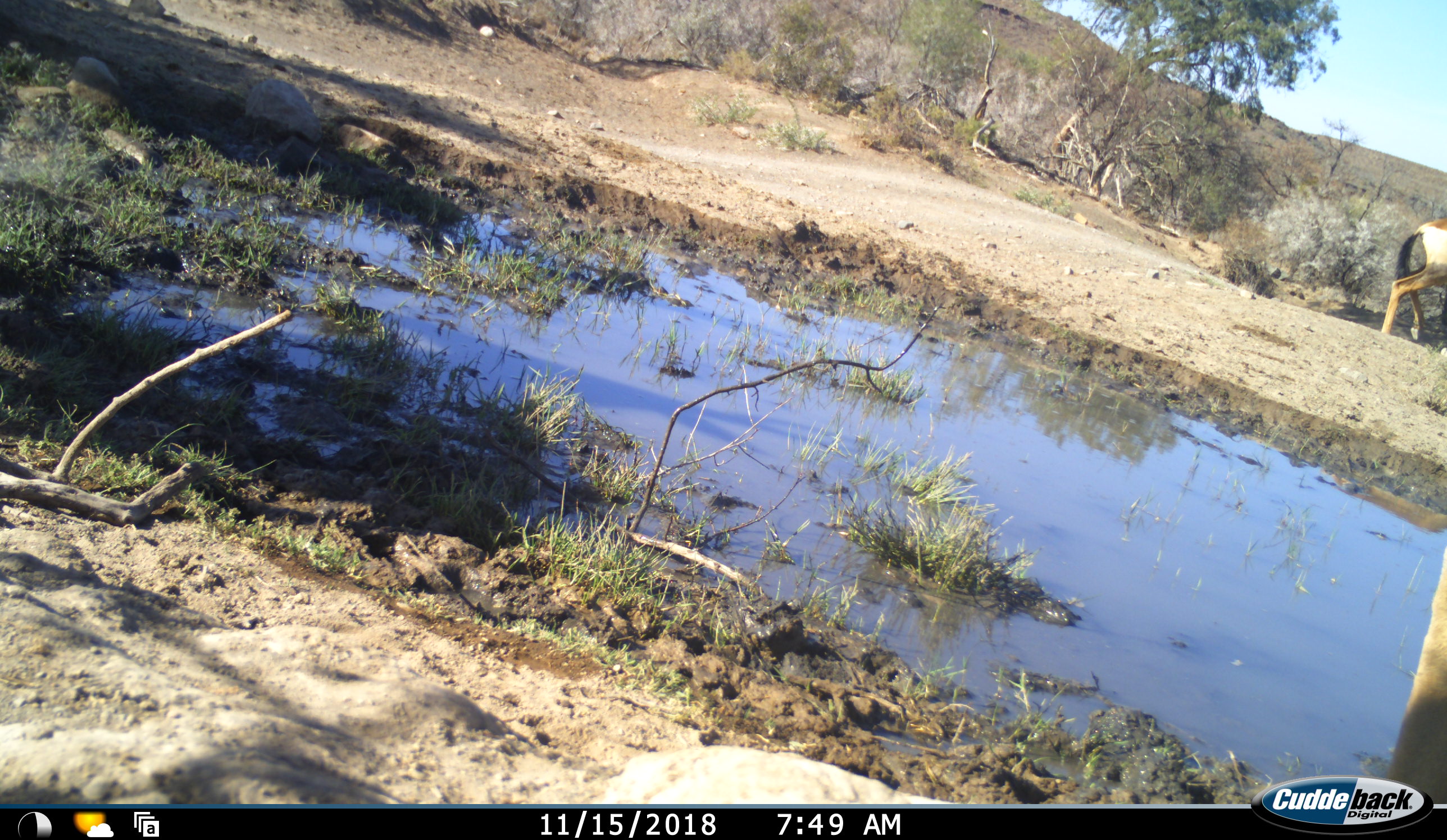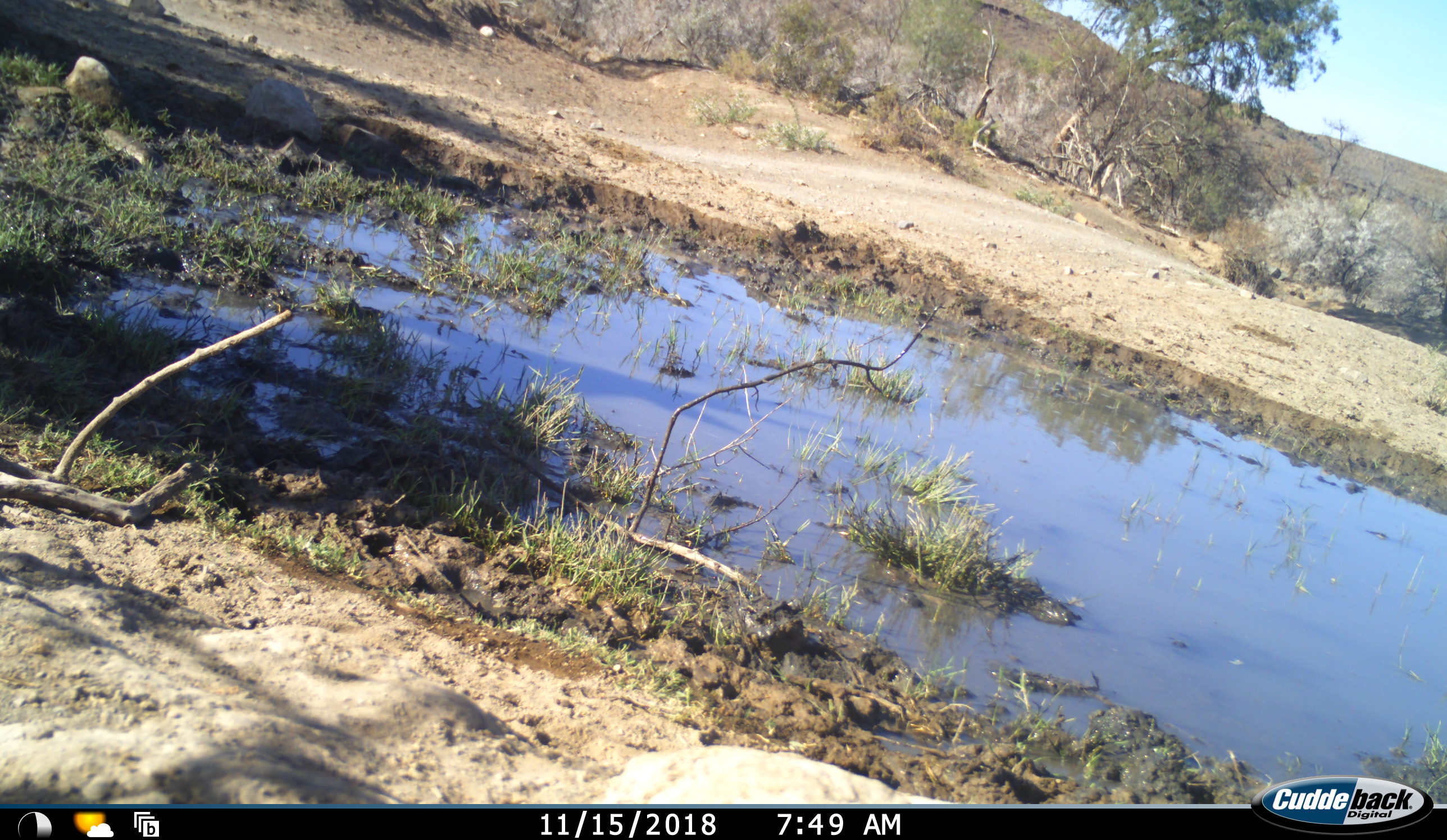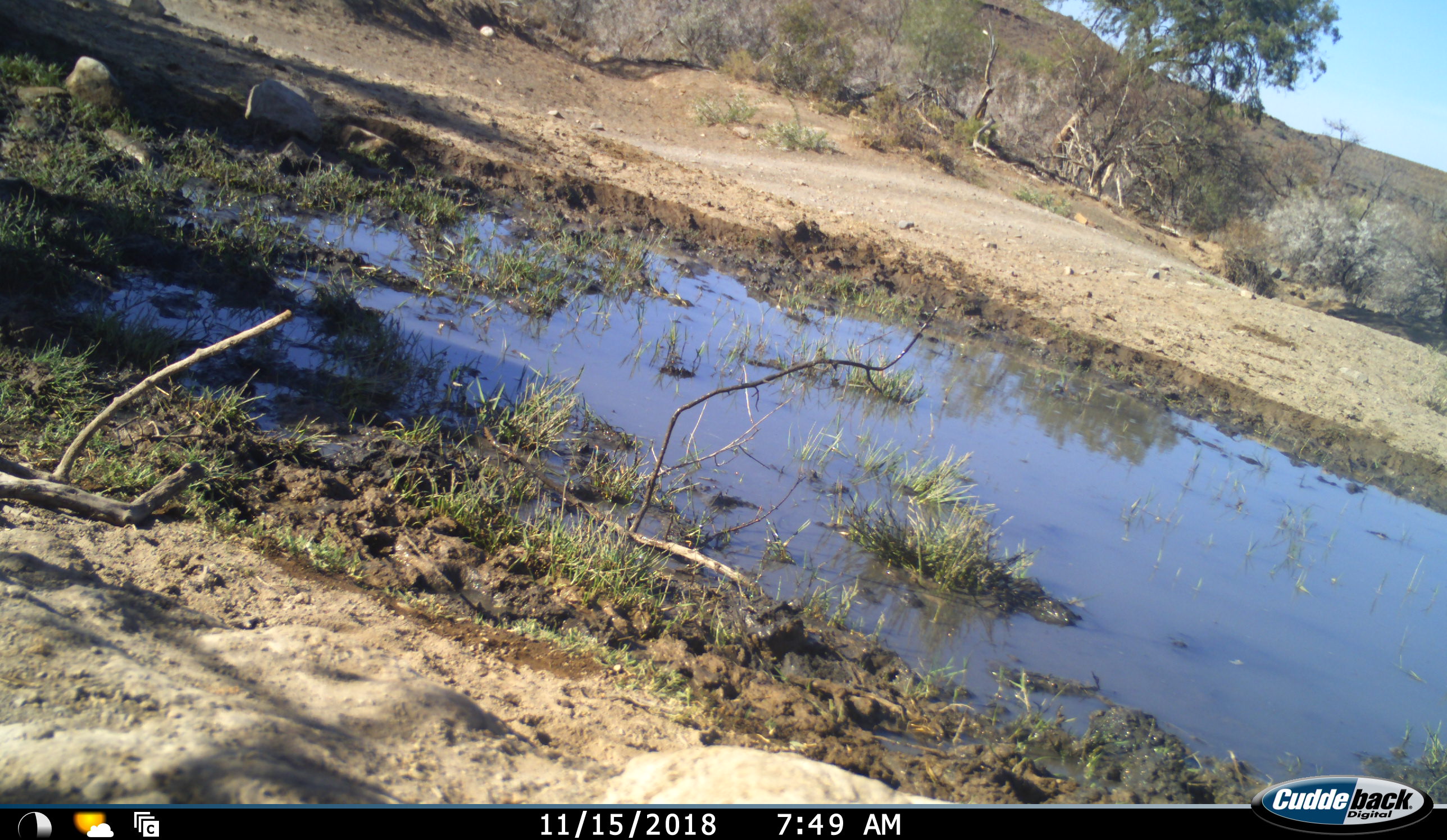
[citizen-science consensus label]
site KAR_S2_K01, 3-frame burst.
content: unidentified animal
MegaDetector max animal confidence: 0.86